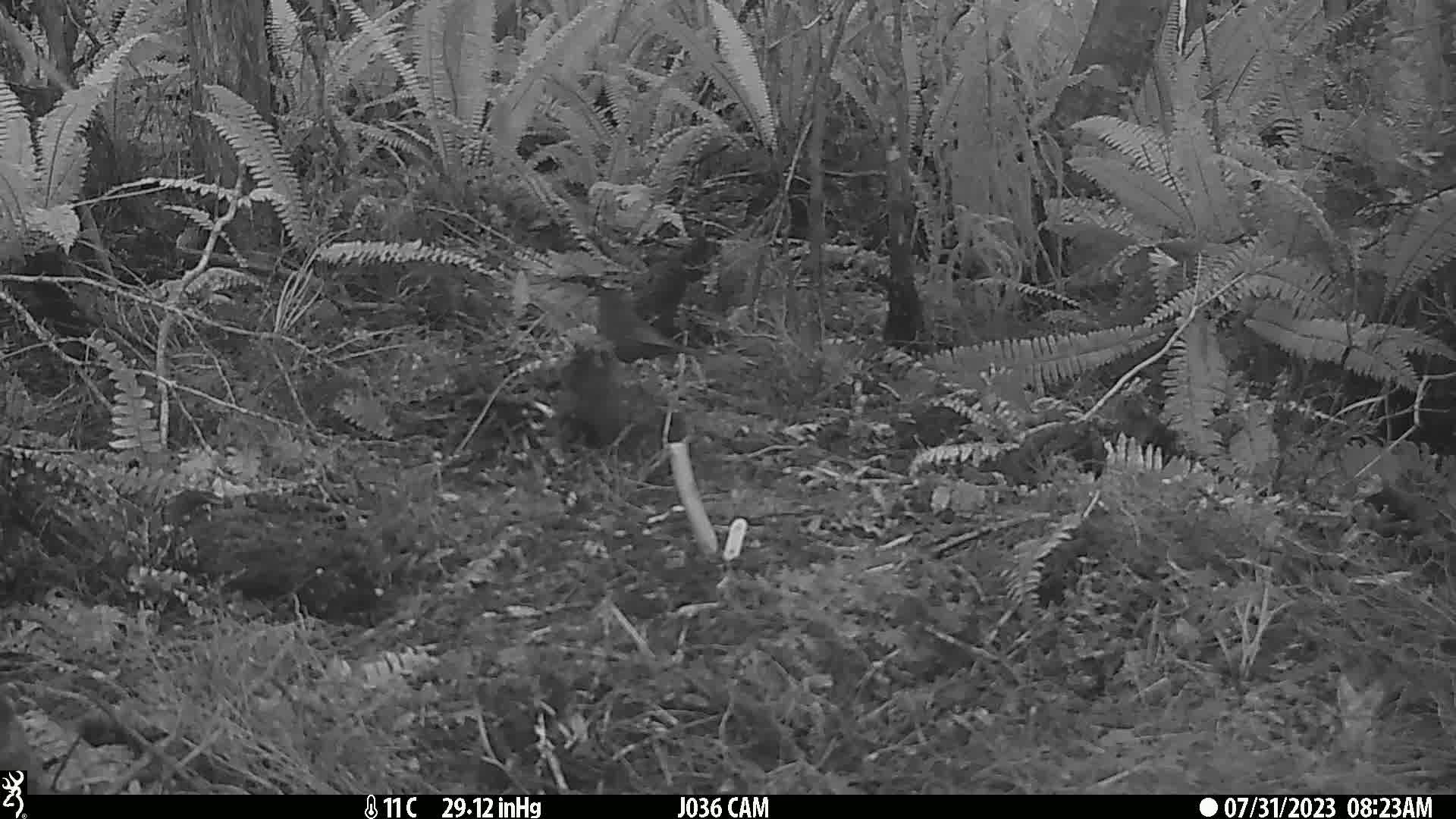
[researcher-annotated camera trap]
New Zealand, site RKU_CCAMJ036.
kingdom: Animalia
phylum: Chordata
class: Aves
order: Passeriformes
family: Turdidae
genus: Turdus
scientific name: Turdus merula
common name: eurasian blackbird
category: blackbird